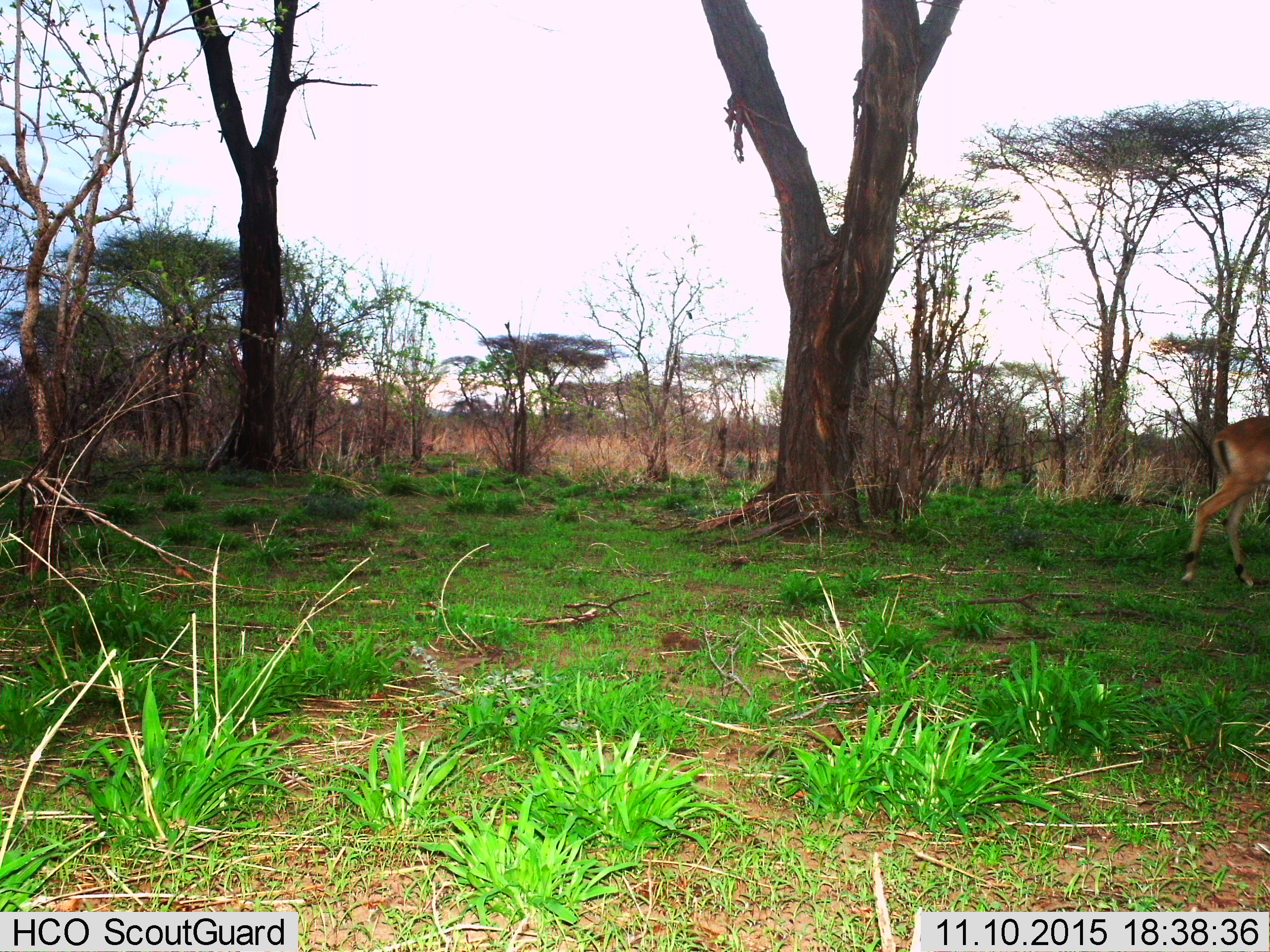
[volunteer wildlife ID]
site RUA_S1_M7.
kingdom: Animalia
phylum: Chordata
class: Mammalia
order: Artiodactyla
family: Bovidae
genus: Aepyceros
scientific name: Aepyceros melampus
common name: impala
Impala (Aepyceros melampus), count 1. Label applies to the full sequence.